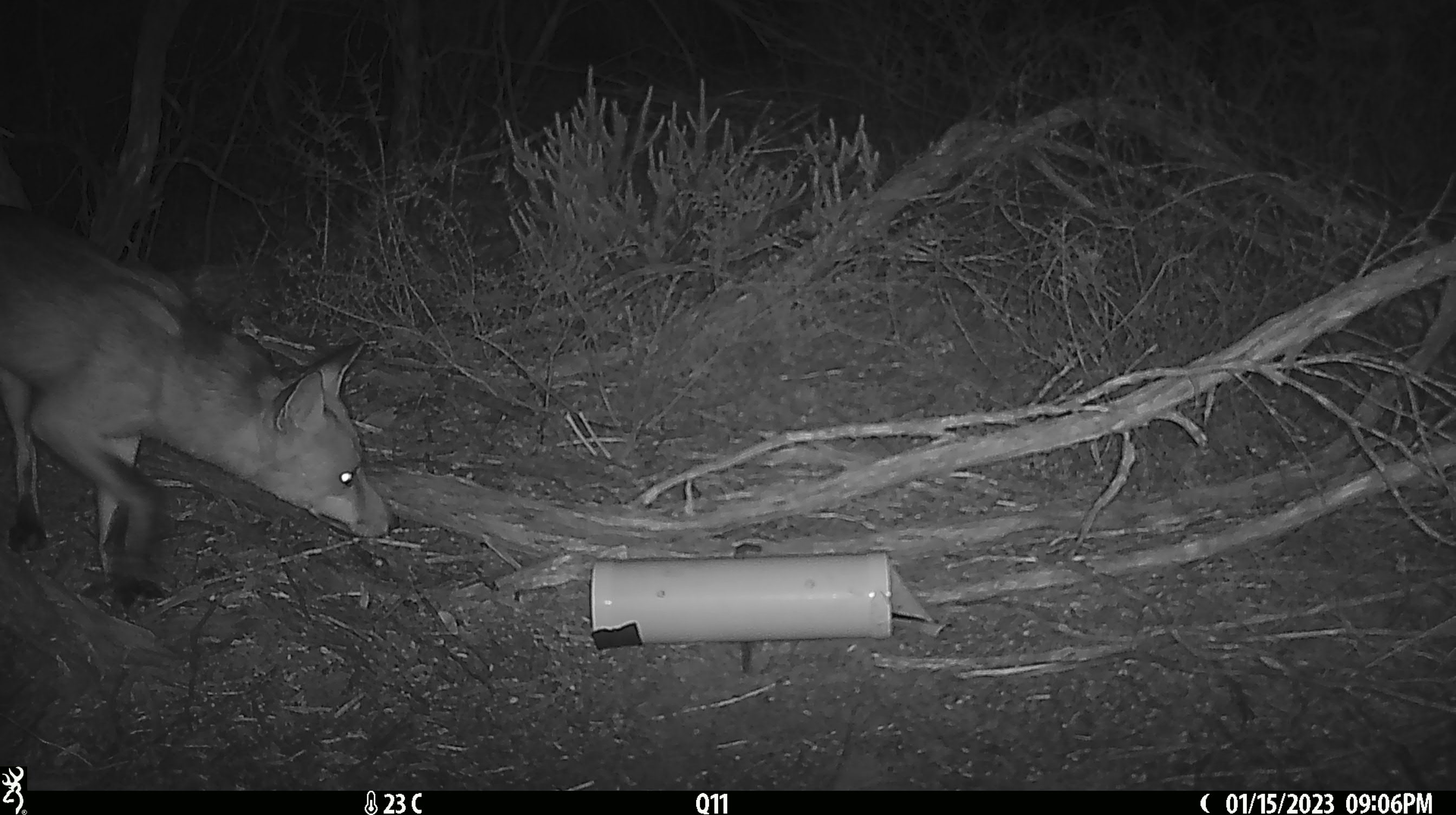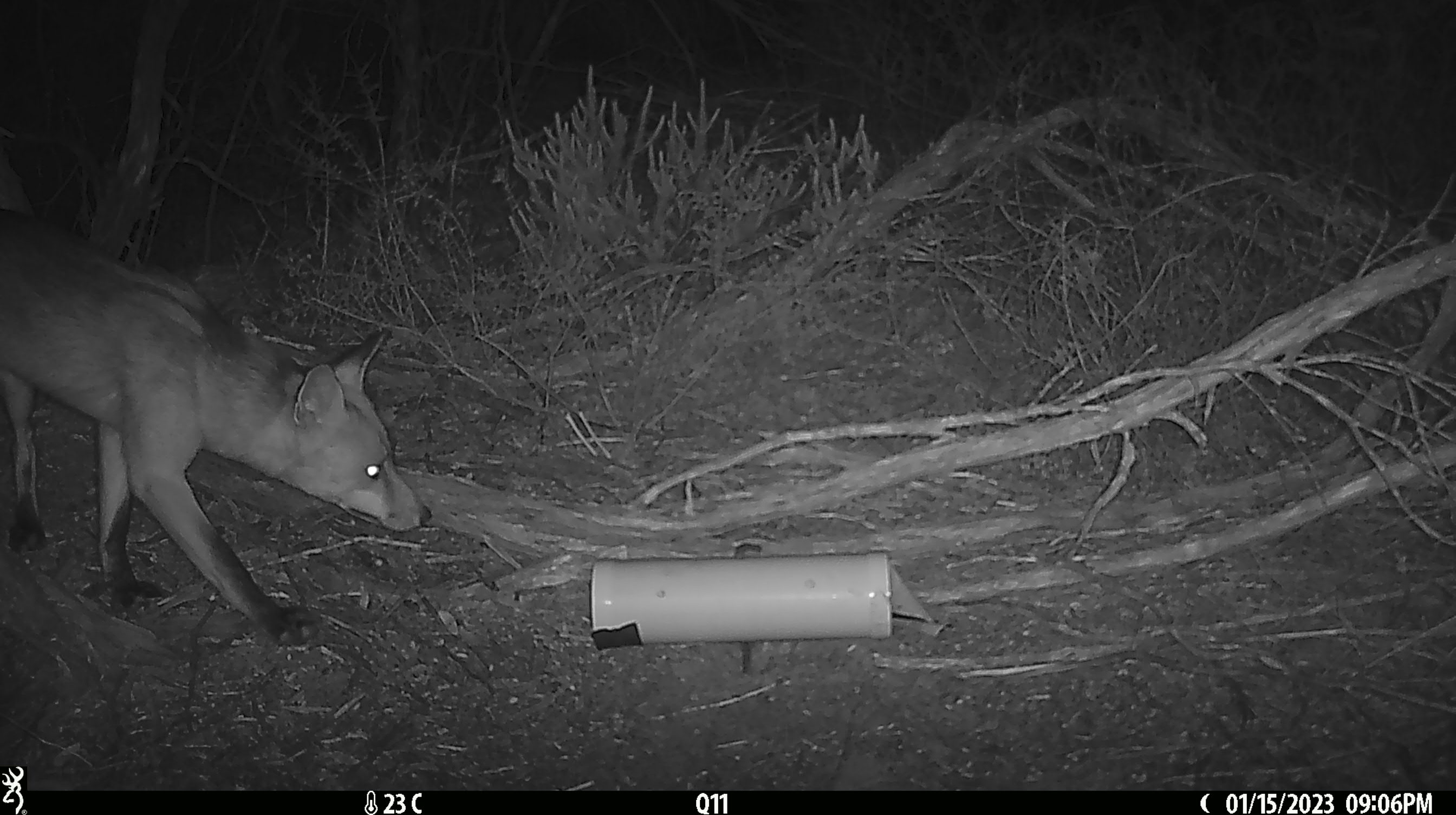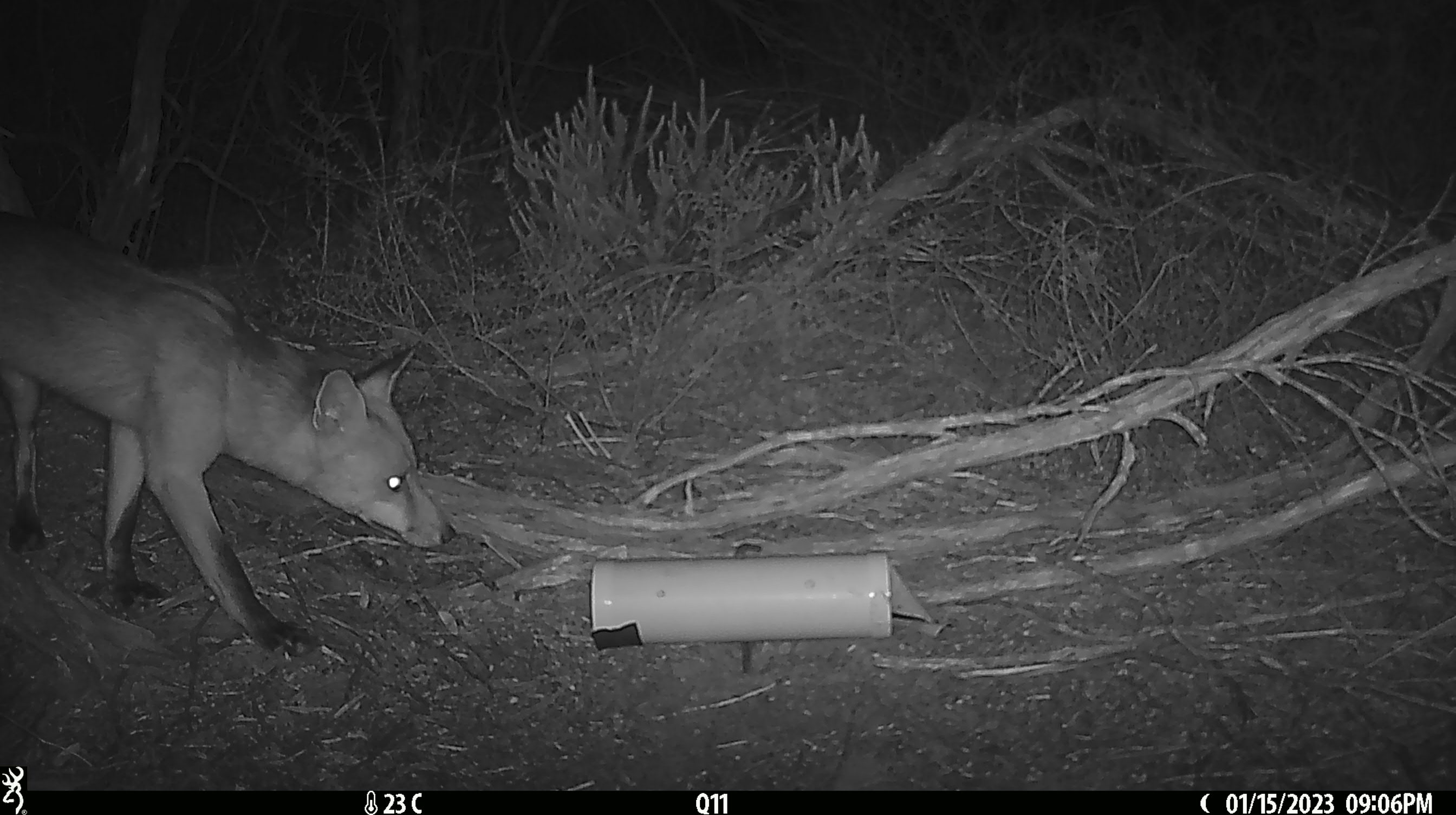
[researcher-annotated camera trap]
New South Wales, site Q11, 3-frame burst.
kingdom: Animalia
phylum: Chordata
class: Mammalia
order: Carnivora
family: Canidae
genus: Vulpes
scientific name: Vulpes vulpes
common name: red fox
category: fox